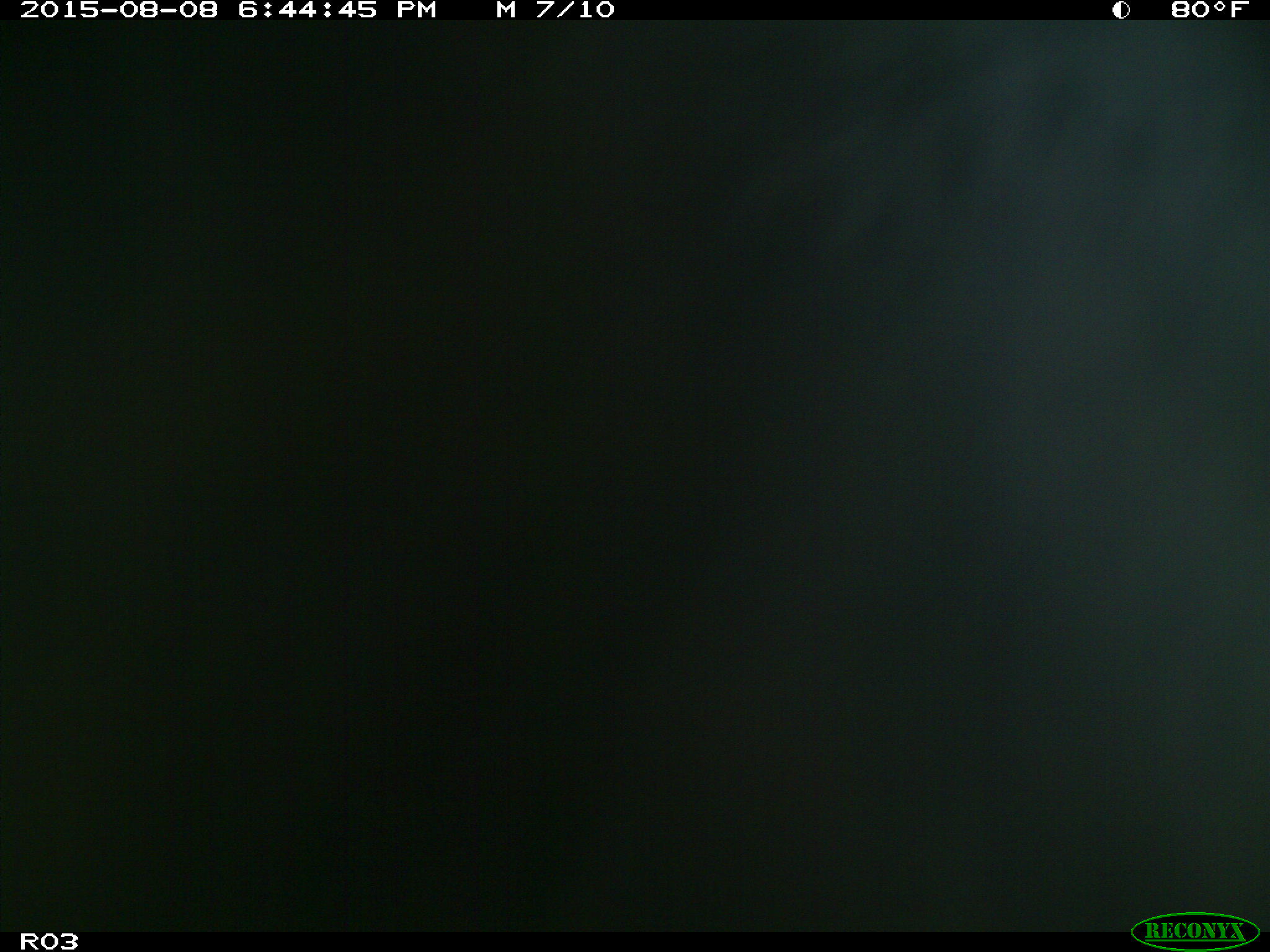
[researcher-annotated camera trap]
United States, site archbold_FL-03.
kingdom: Animalia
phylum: Chordata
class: Mammalia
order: Artiodactyla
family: Bovidae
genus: Bos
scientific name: Bos taurus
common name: domestic cow